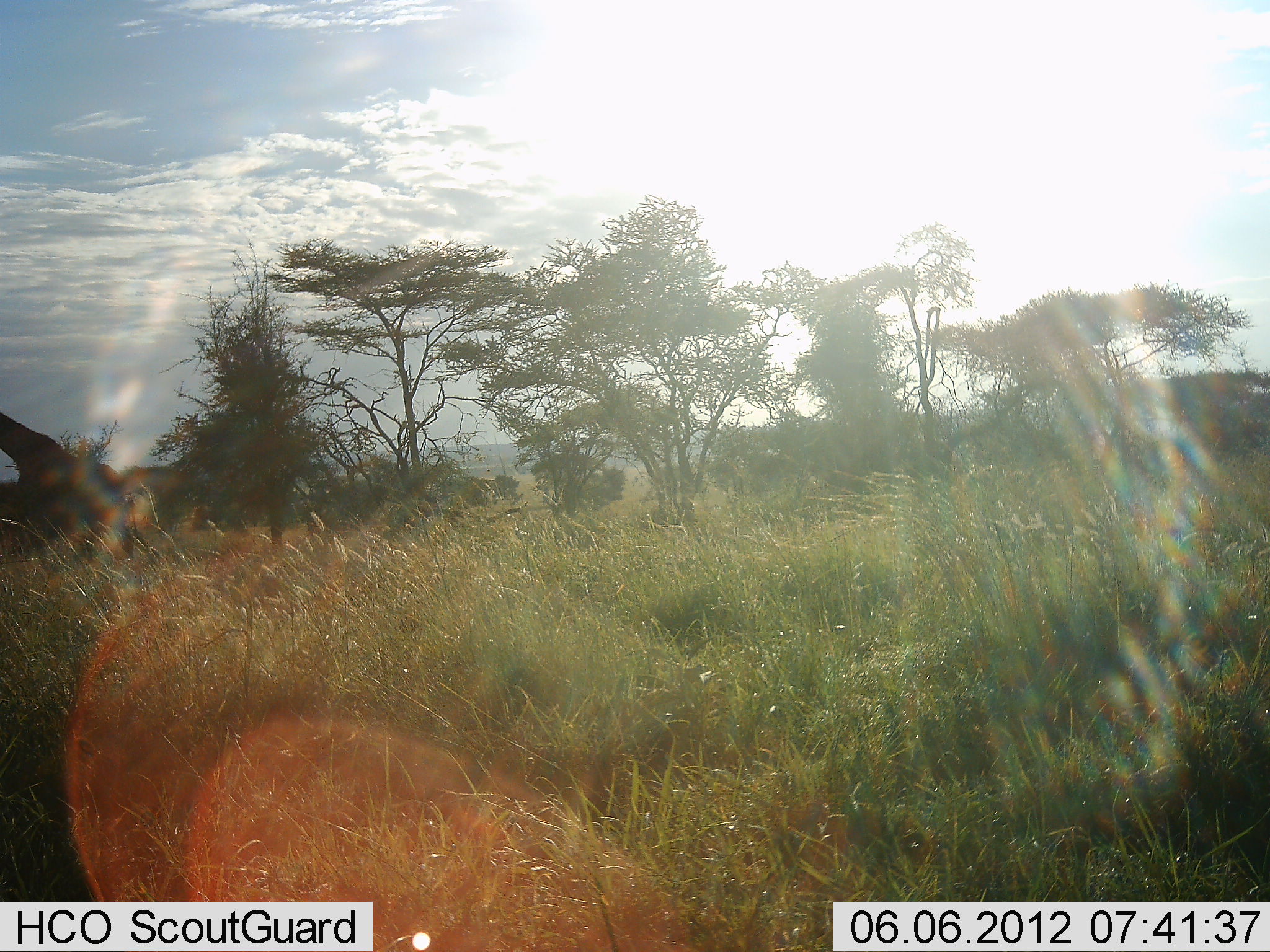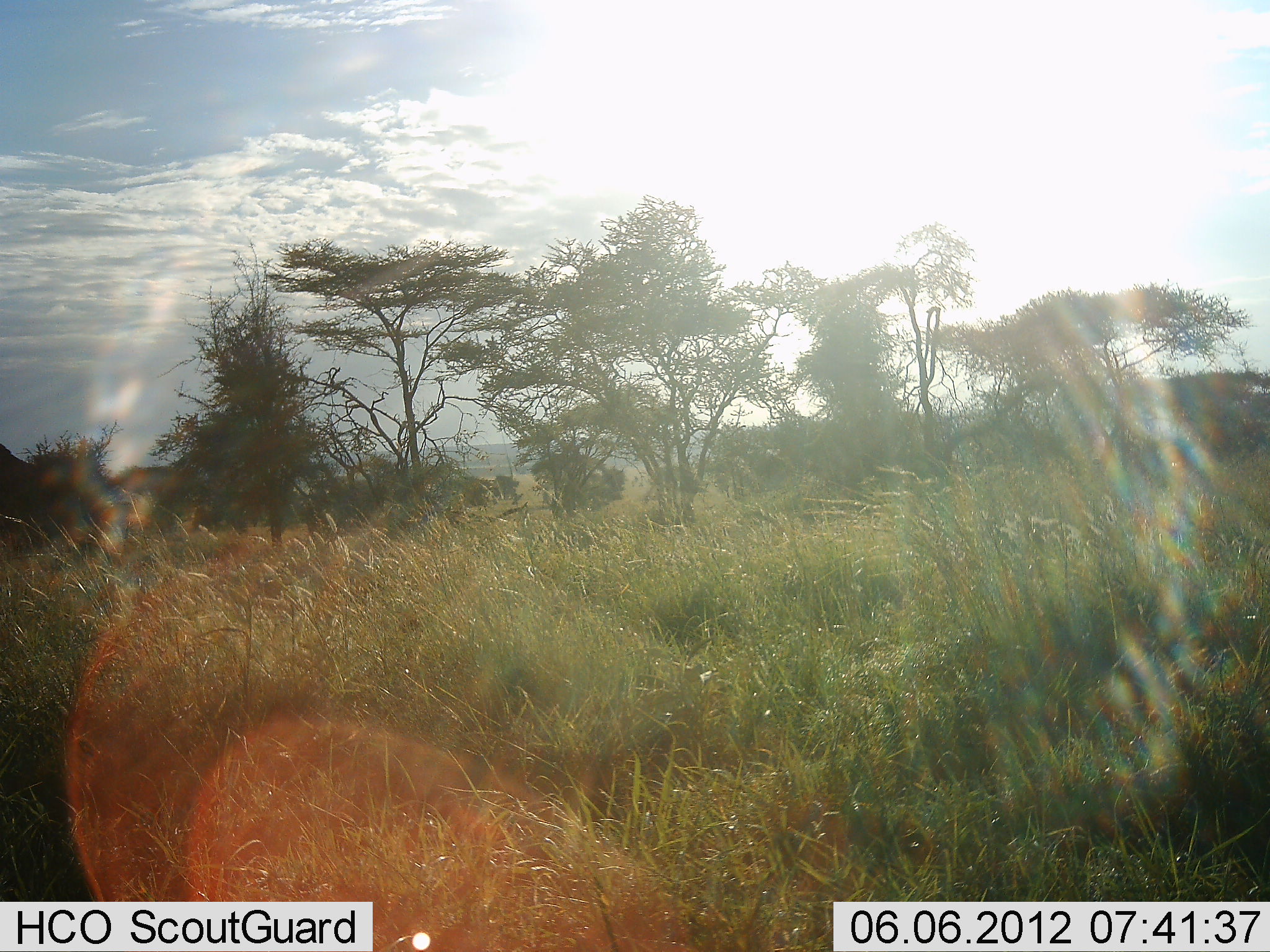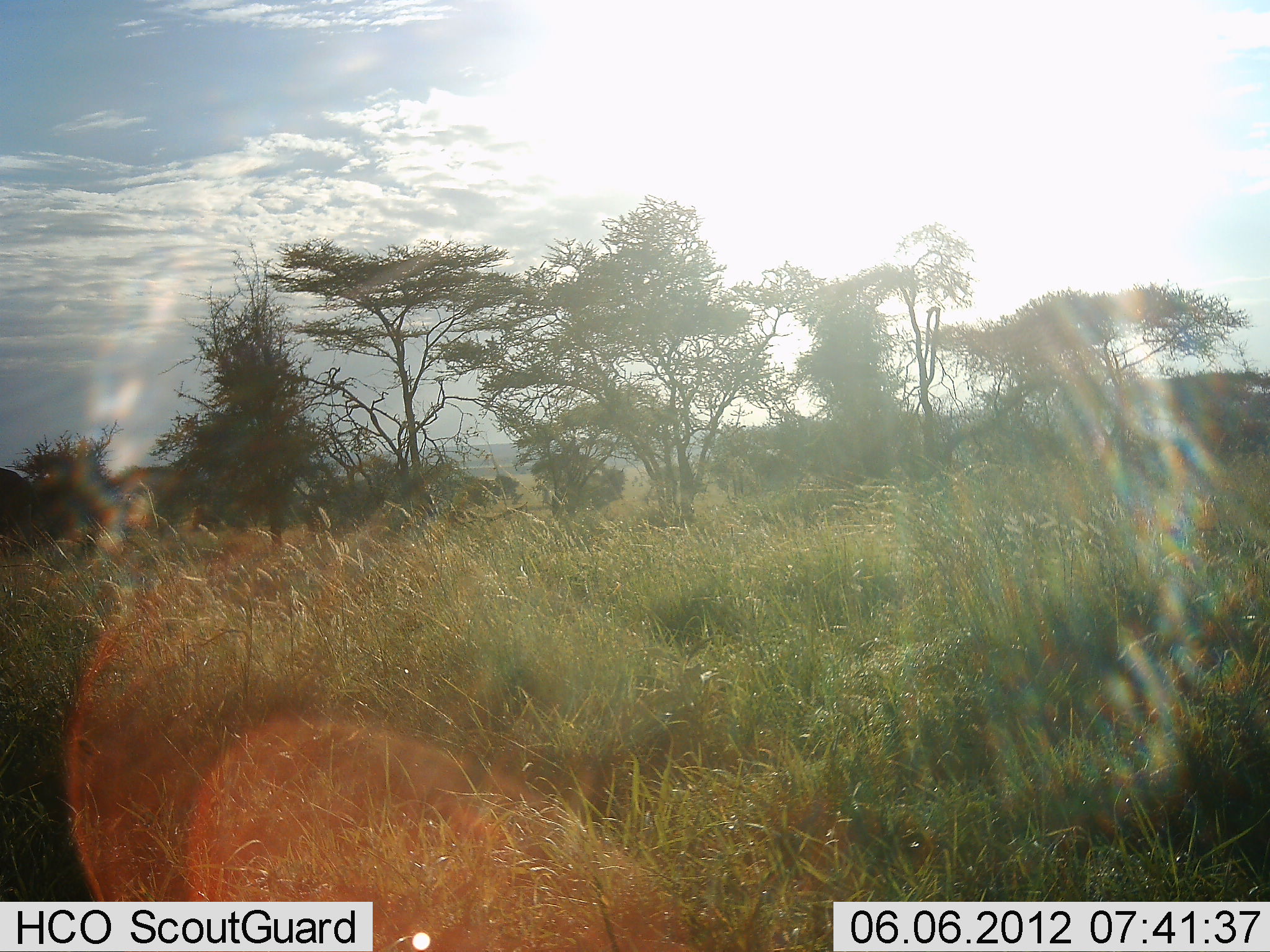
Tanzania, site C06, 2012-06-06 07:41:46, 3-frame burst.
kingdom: Animalia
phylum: Chordata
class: Mammalia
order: Artiodactyla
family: Giraffidae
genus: Giraffa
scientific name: Giraffa camelopardalis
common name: giraffe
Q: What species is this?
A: Giraffe (Giraffa camelopardalis).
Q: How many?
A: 1.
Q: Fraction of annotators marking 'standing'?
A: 10%.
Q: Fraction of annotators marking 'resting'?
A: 0%.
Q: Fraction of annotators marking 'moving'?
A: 90%.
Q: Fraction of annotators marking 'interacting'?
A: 0%.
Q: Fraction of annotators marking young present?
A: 0%.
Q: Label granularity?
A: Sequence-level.